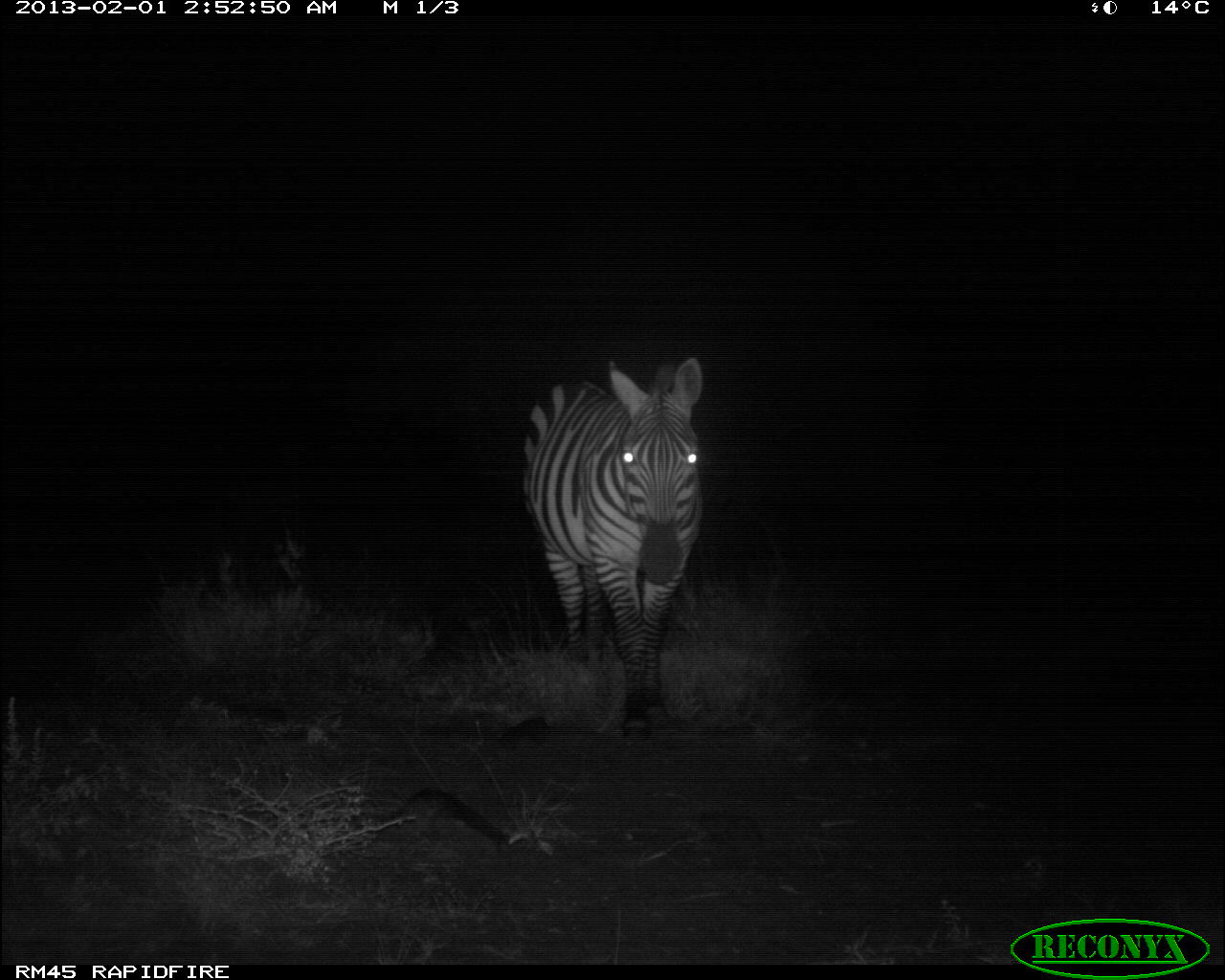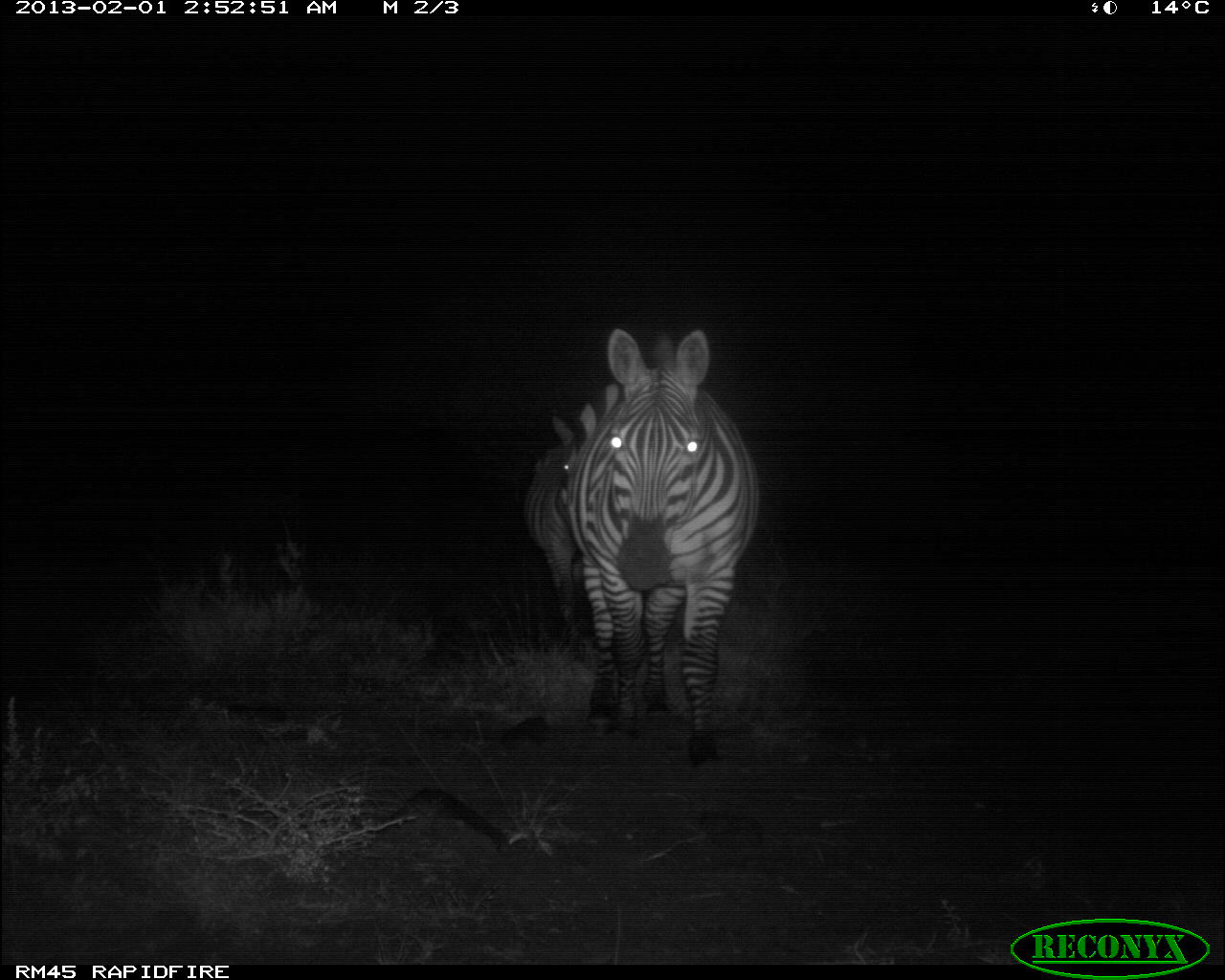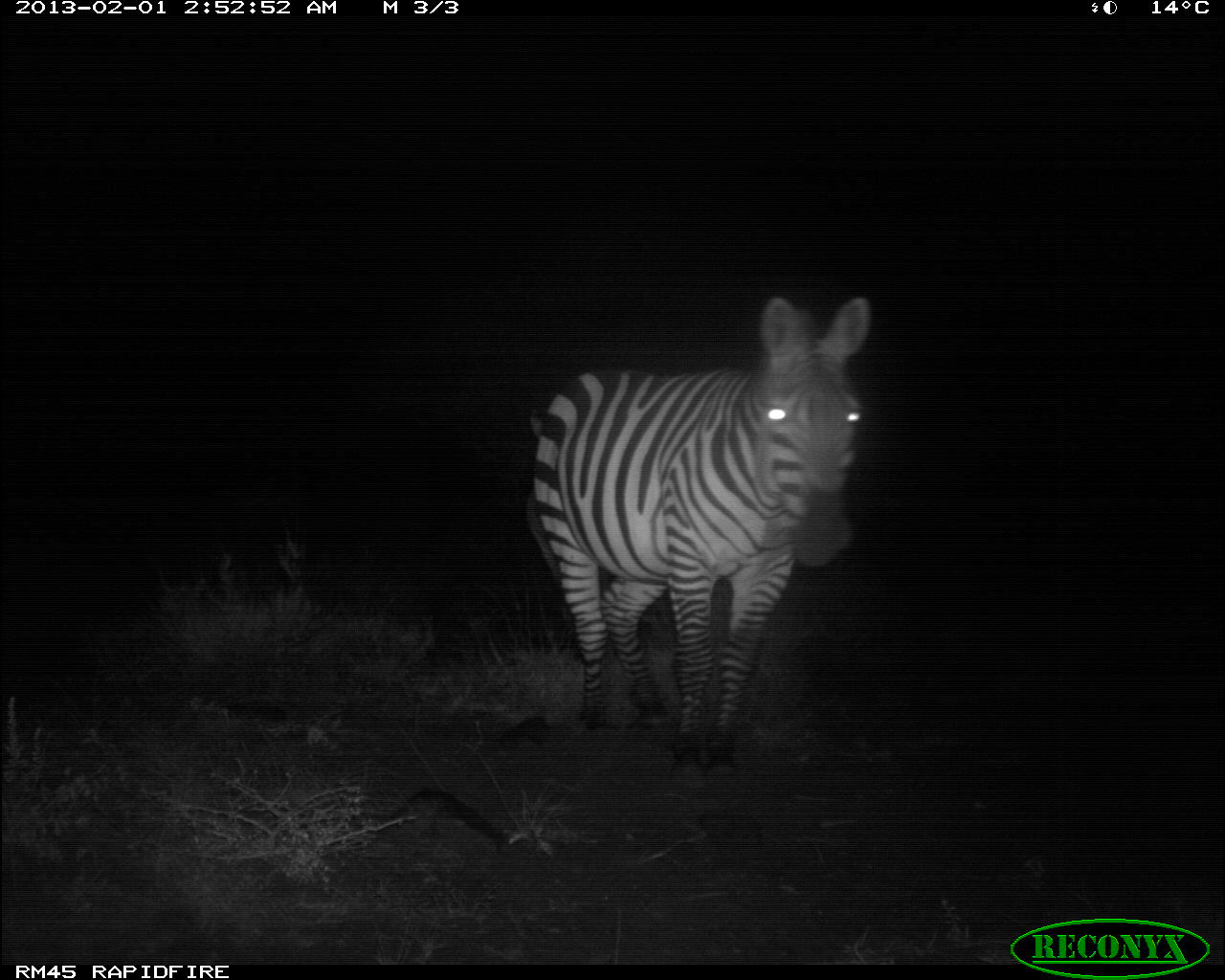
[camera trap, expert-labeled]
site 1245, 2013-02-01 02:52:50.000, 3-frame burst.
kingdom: Animalia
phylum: Chordata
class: Mammalia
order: Perissodactyla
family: Equidae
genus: Equus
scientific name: Equus quagga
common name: plains zebra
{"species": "Equus quagga (plains zebra)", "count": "1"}